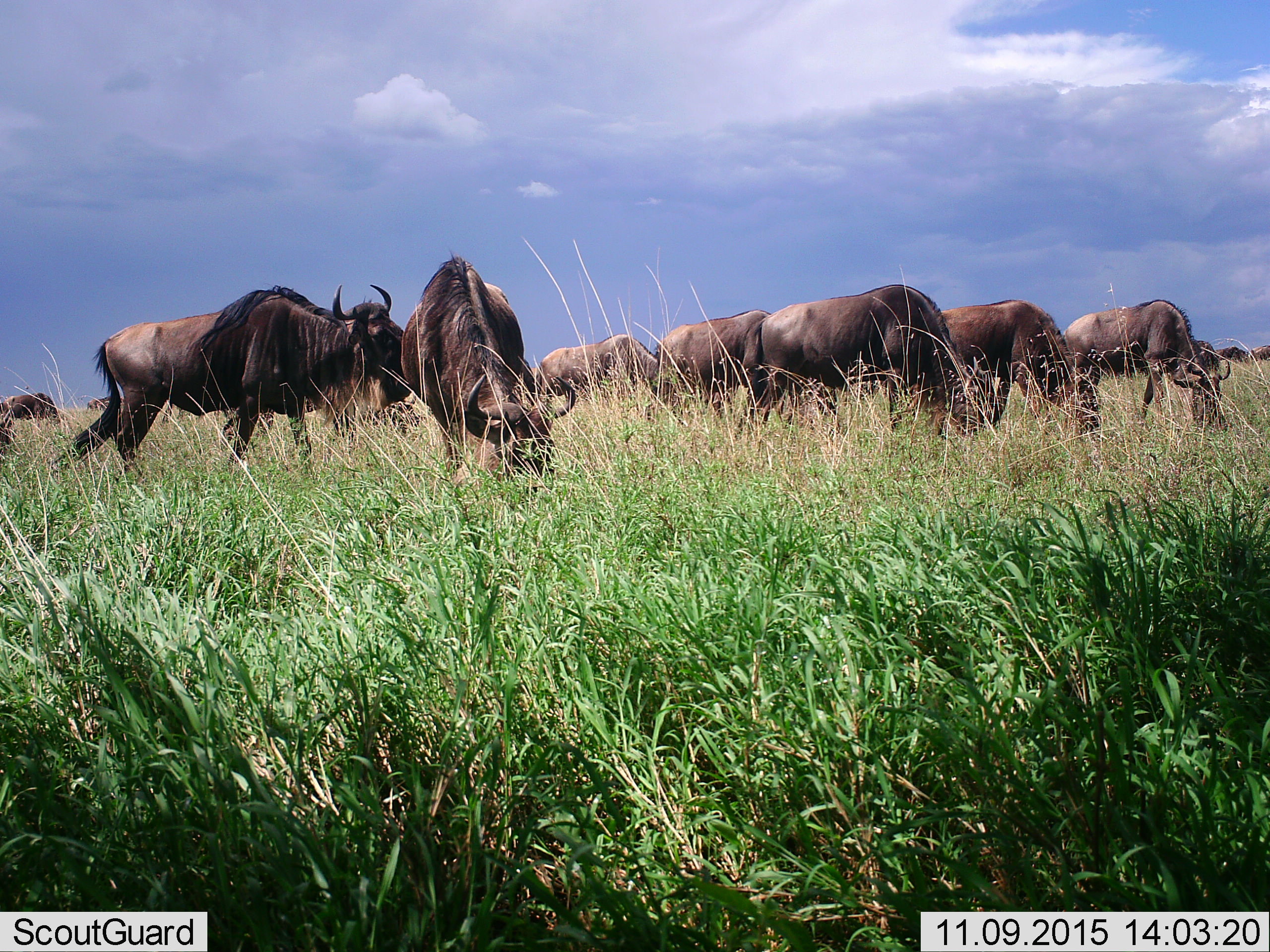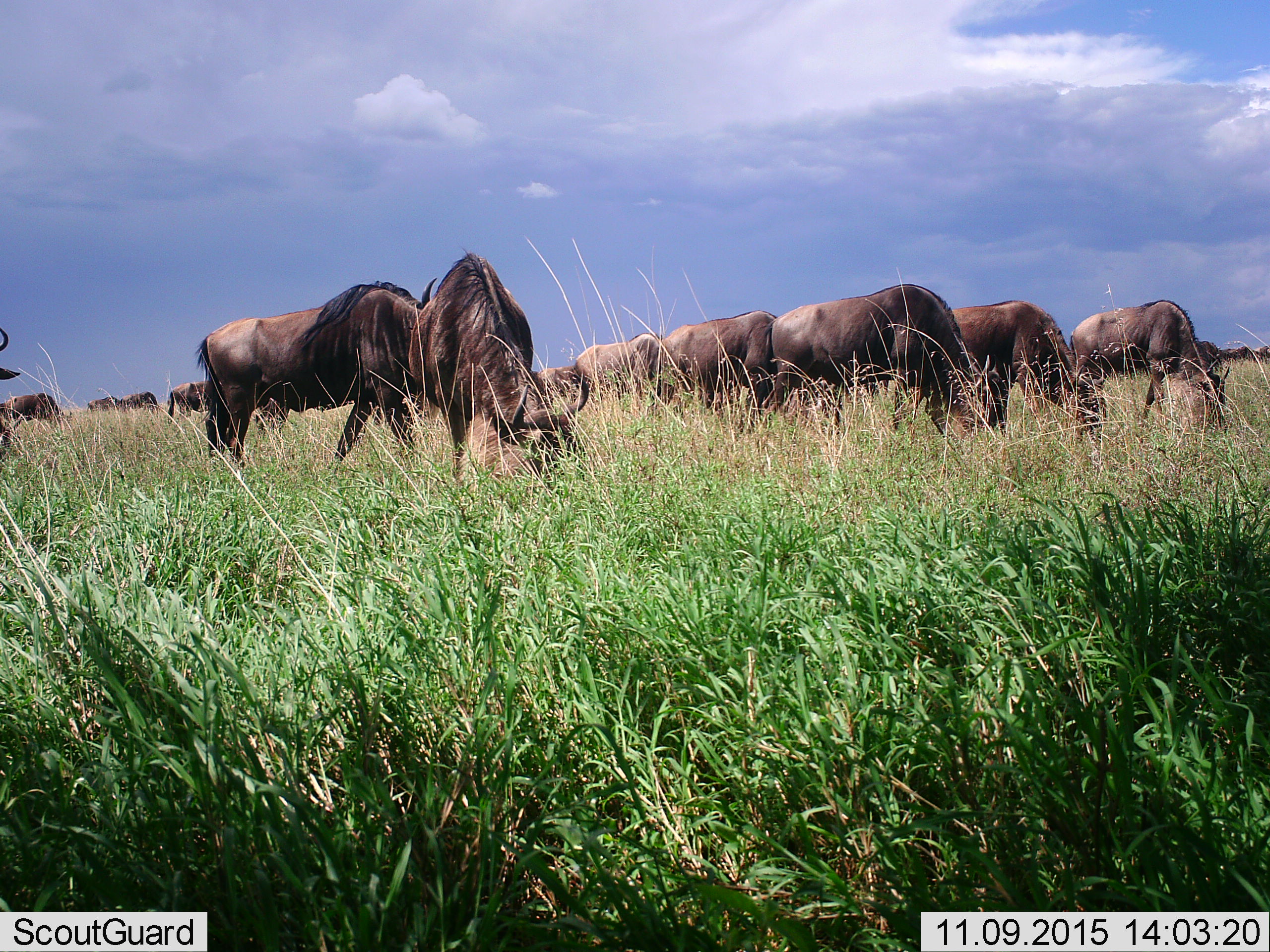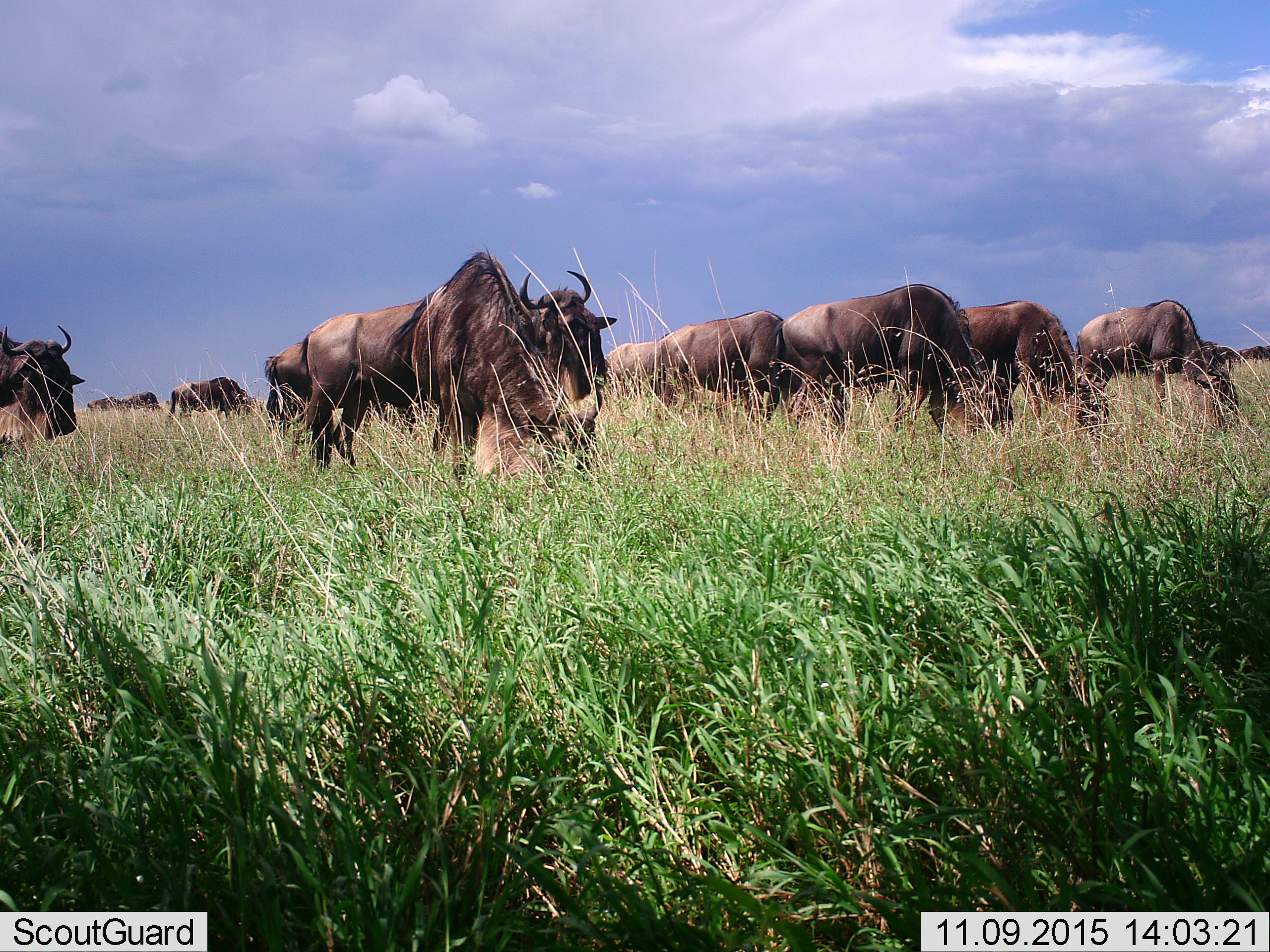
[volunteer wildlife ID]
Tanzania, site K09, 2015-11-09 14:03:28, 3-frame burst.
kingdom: Animalia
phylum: Chordata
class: Mammalia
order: Artiodactyla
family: Bovidae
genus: Connochaetes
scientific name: Connochaetes taurinus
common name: blue wildebeest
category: wildebeest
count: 11-50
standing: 50%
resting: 0%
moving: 67%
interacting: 0%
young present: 0%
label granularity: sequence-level